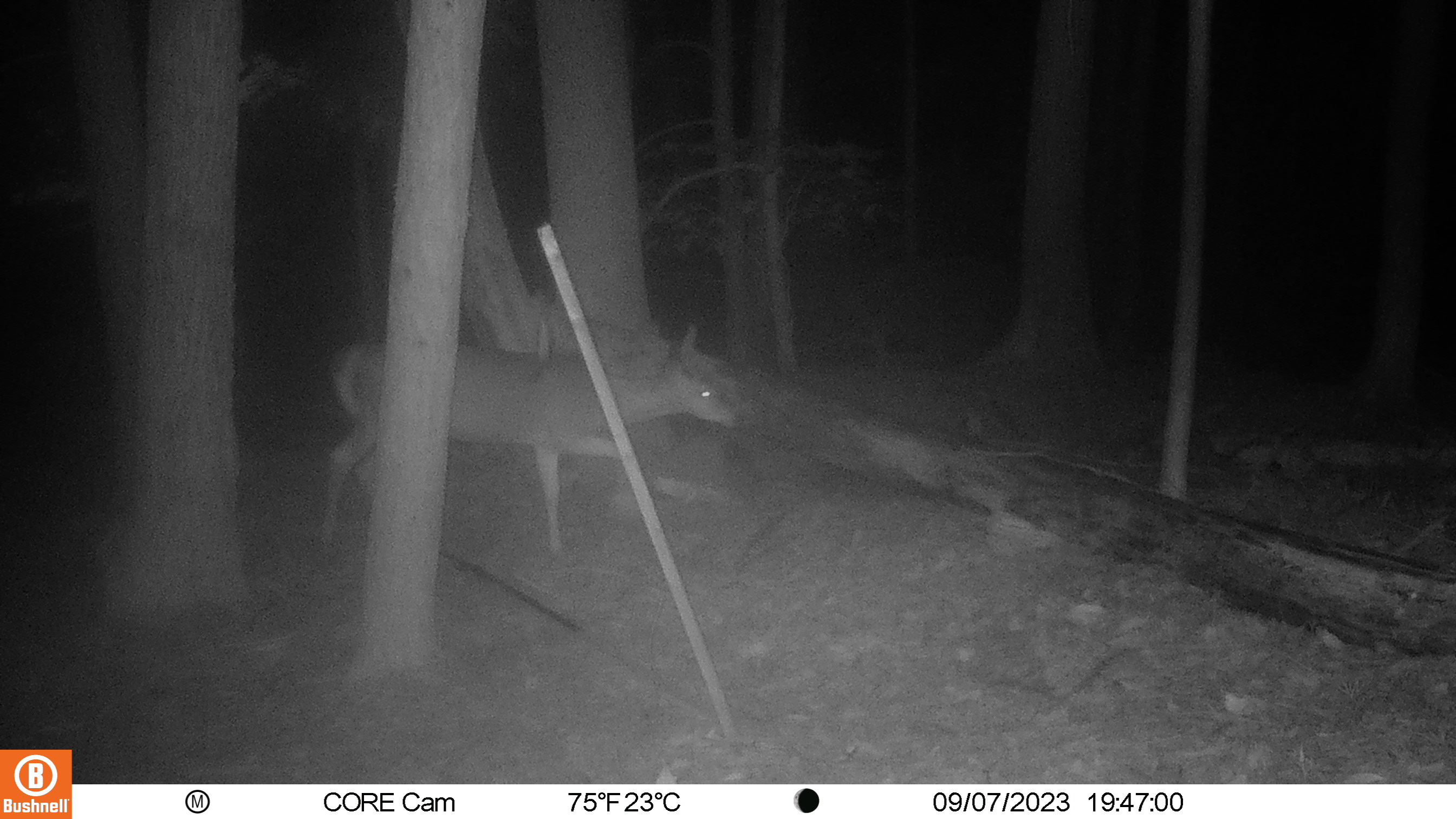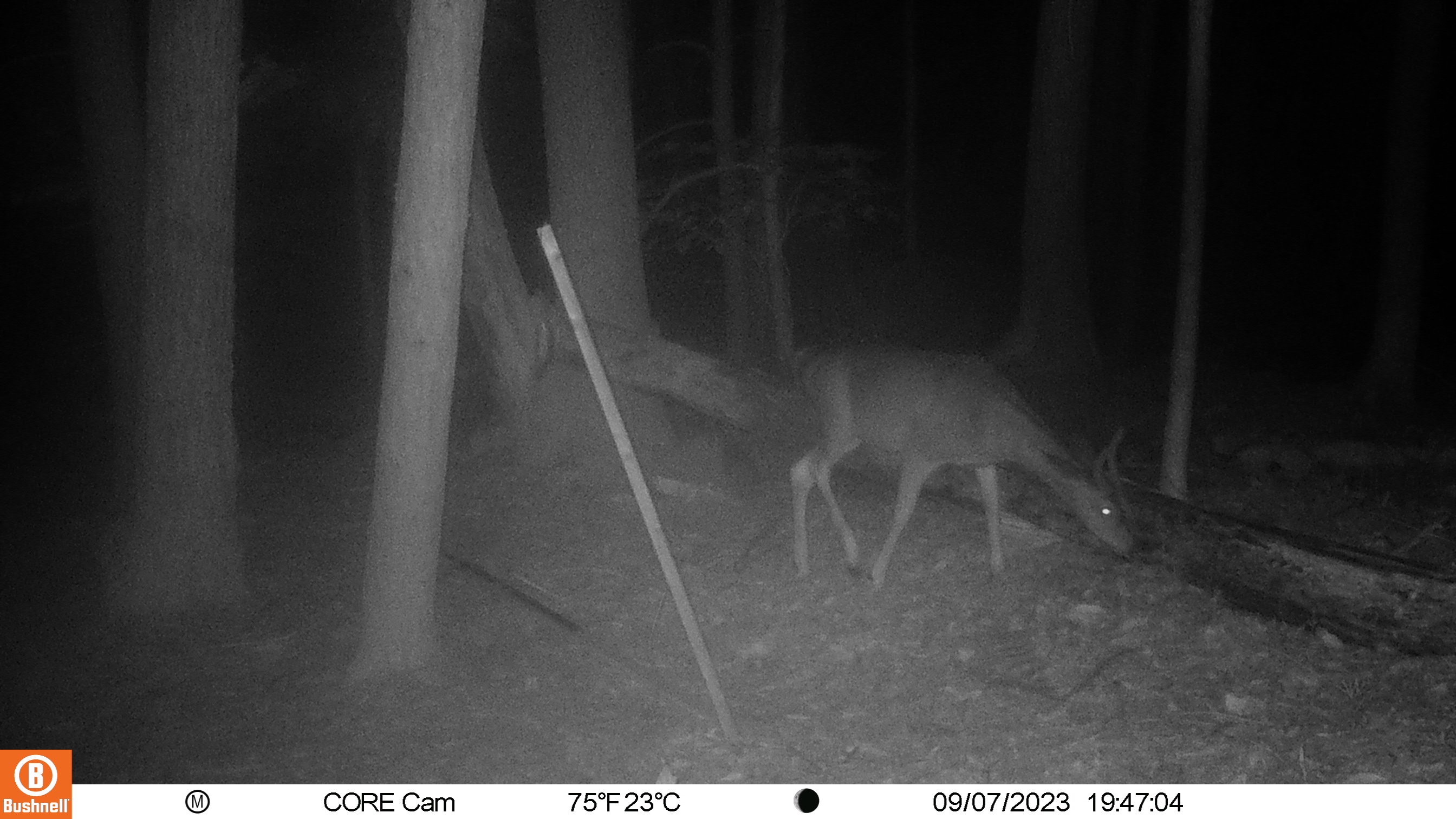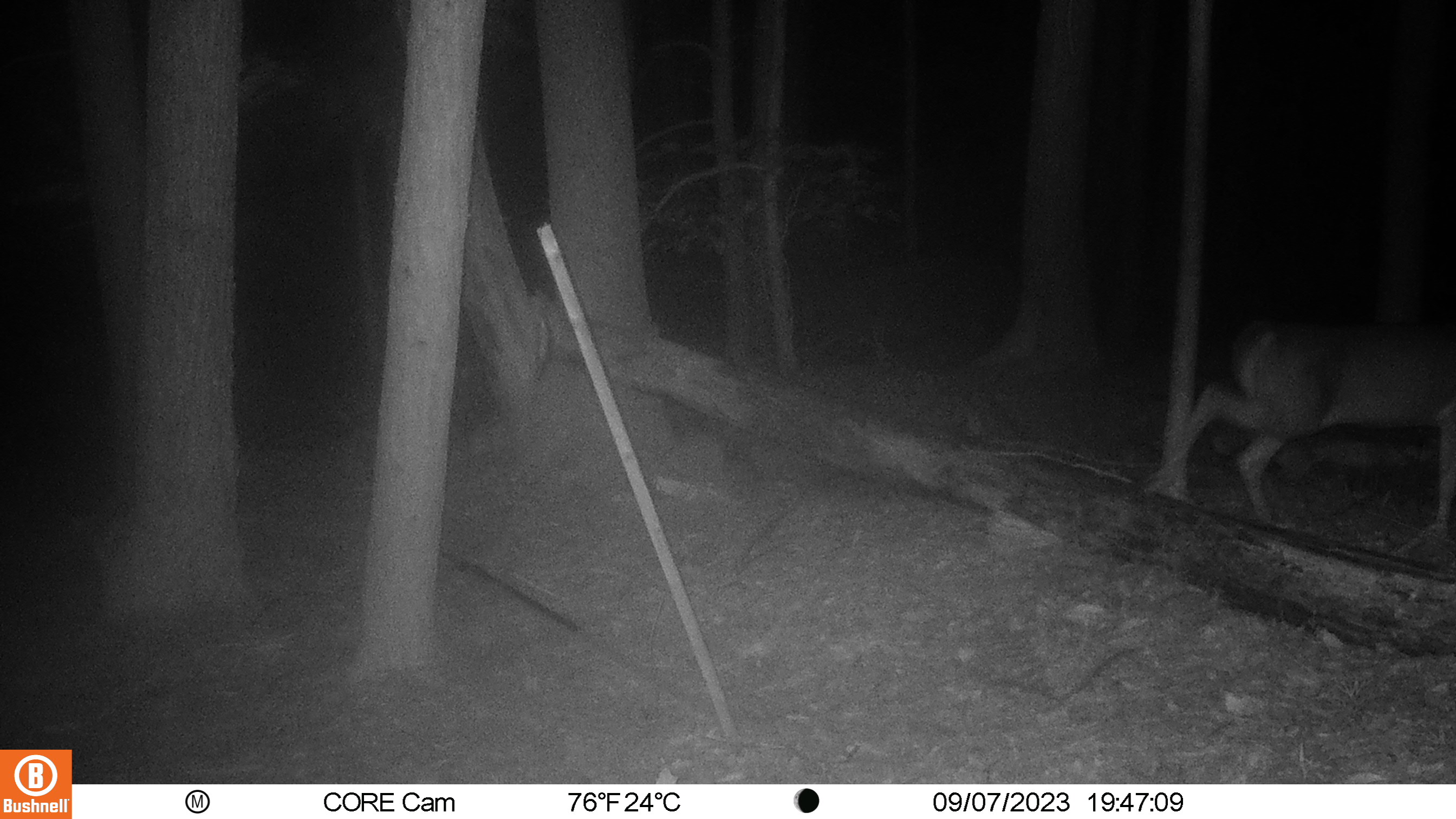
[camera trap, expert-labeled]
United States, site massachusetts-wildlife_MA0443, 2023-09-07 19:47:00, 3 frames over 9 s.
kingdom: Animalia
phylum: Chordata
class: Mammalia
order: Artiodactyla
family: Cervidae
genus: Odocoileus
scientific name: Odocoileus virginianus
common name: white-tailed deer